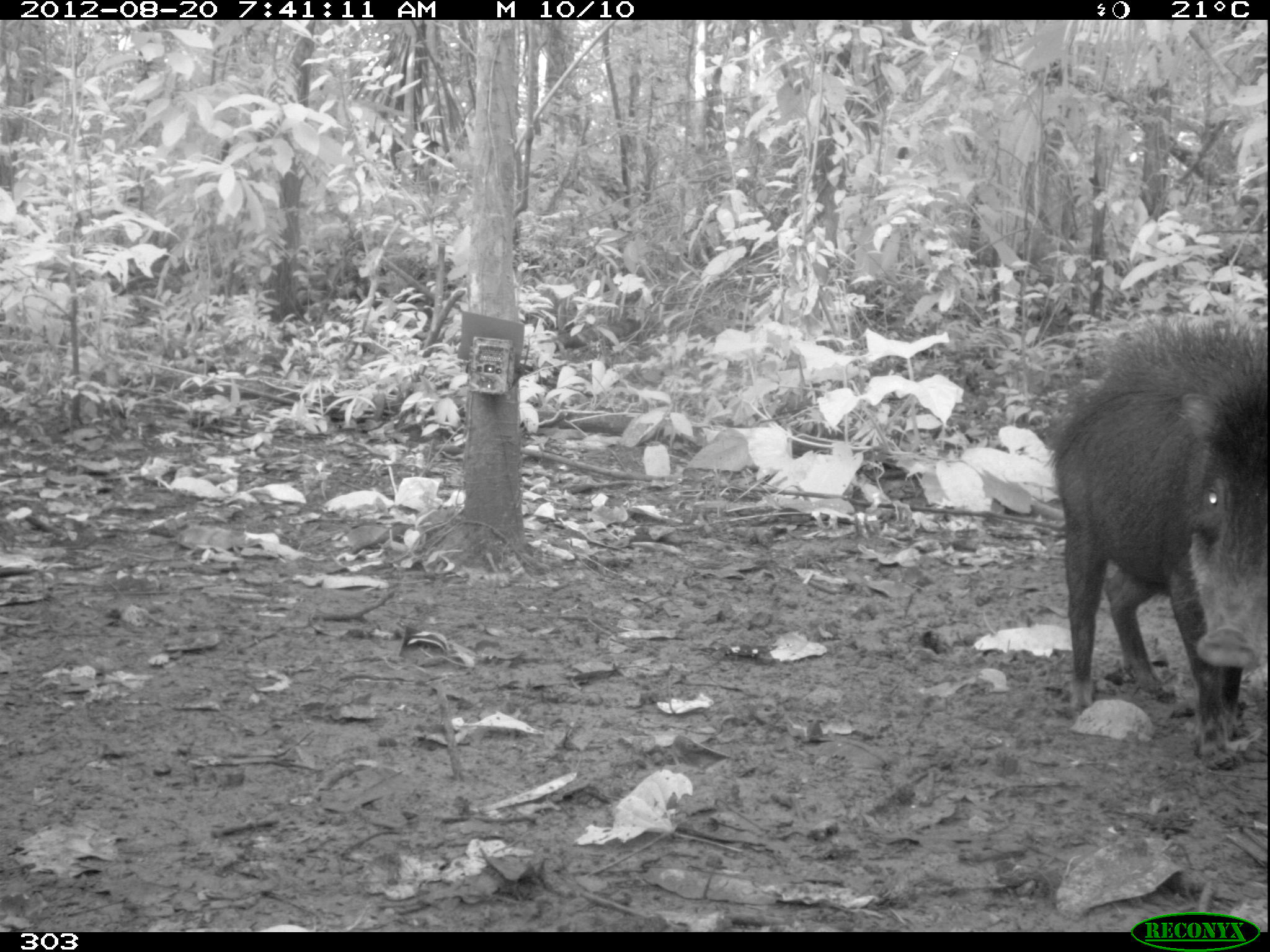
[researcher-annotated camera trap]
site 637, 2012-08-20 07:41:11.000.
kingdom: Animalia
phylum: Chordata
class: Mammalia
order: Artiodactyla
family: Tayassuidae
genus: Tayassu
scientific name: Tayassu pecari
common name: white-lipped peccary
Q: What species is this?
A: Tayassu pecari (white-lipped peccary).